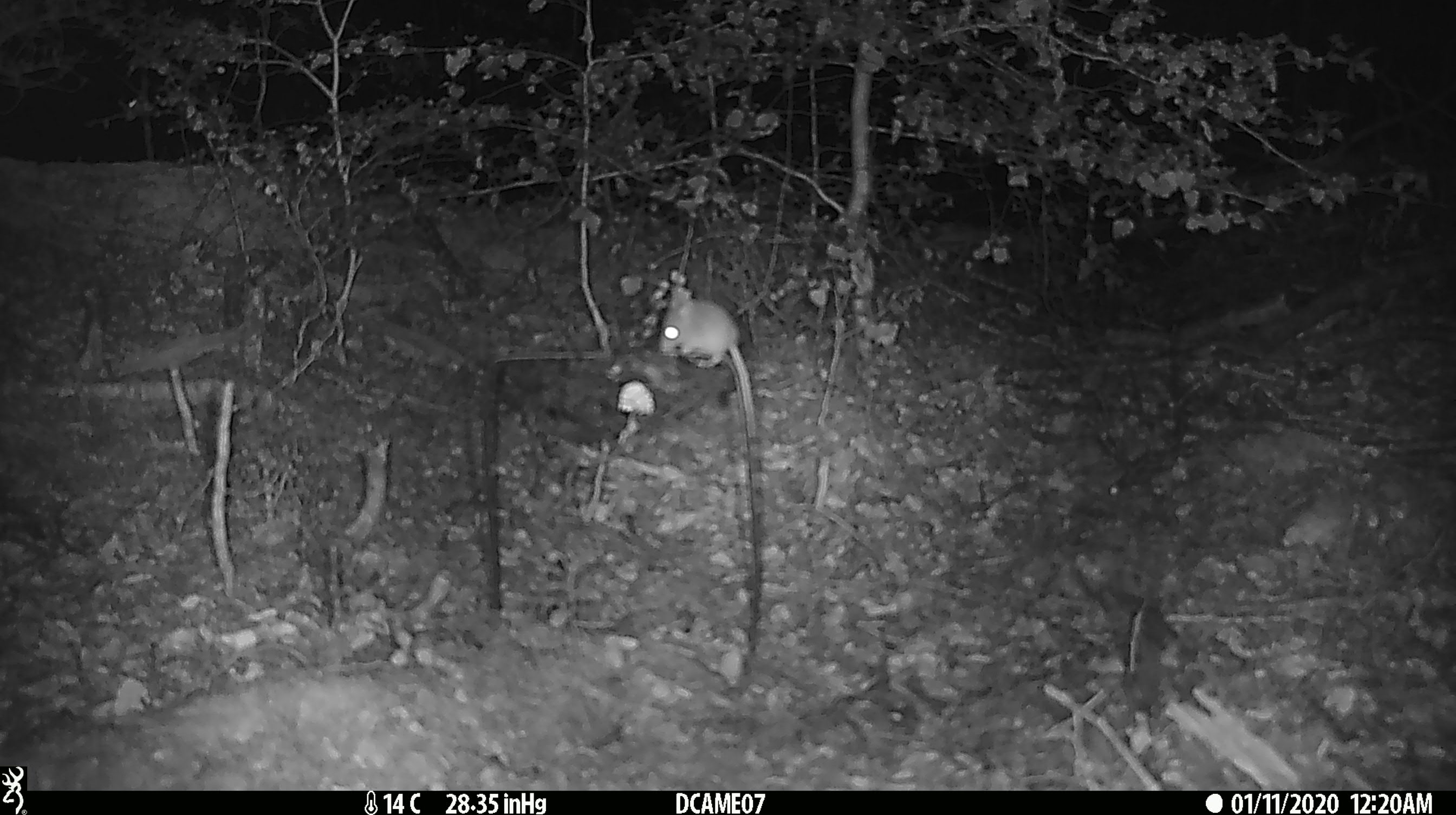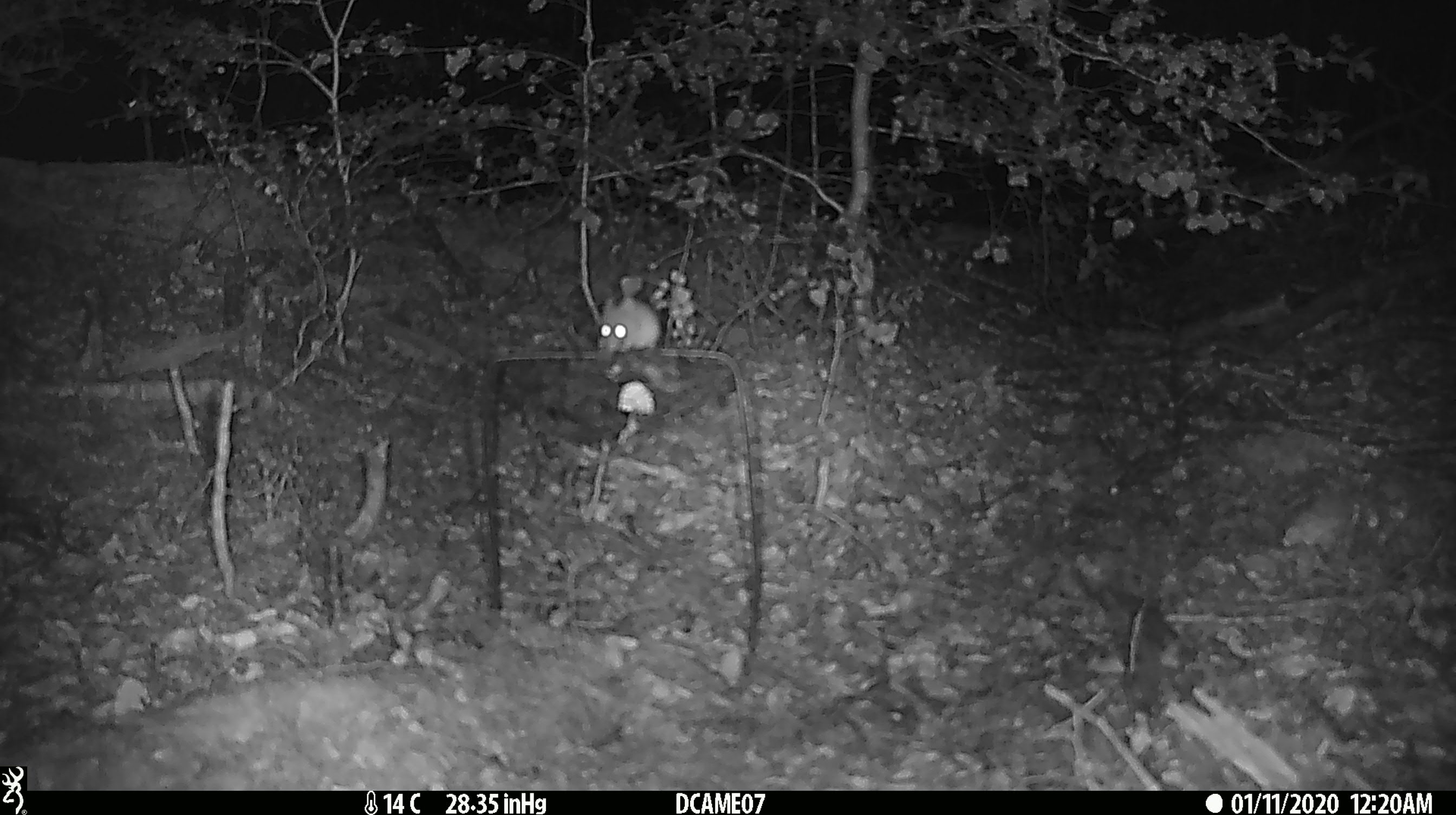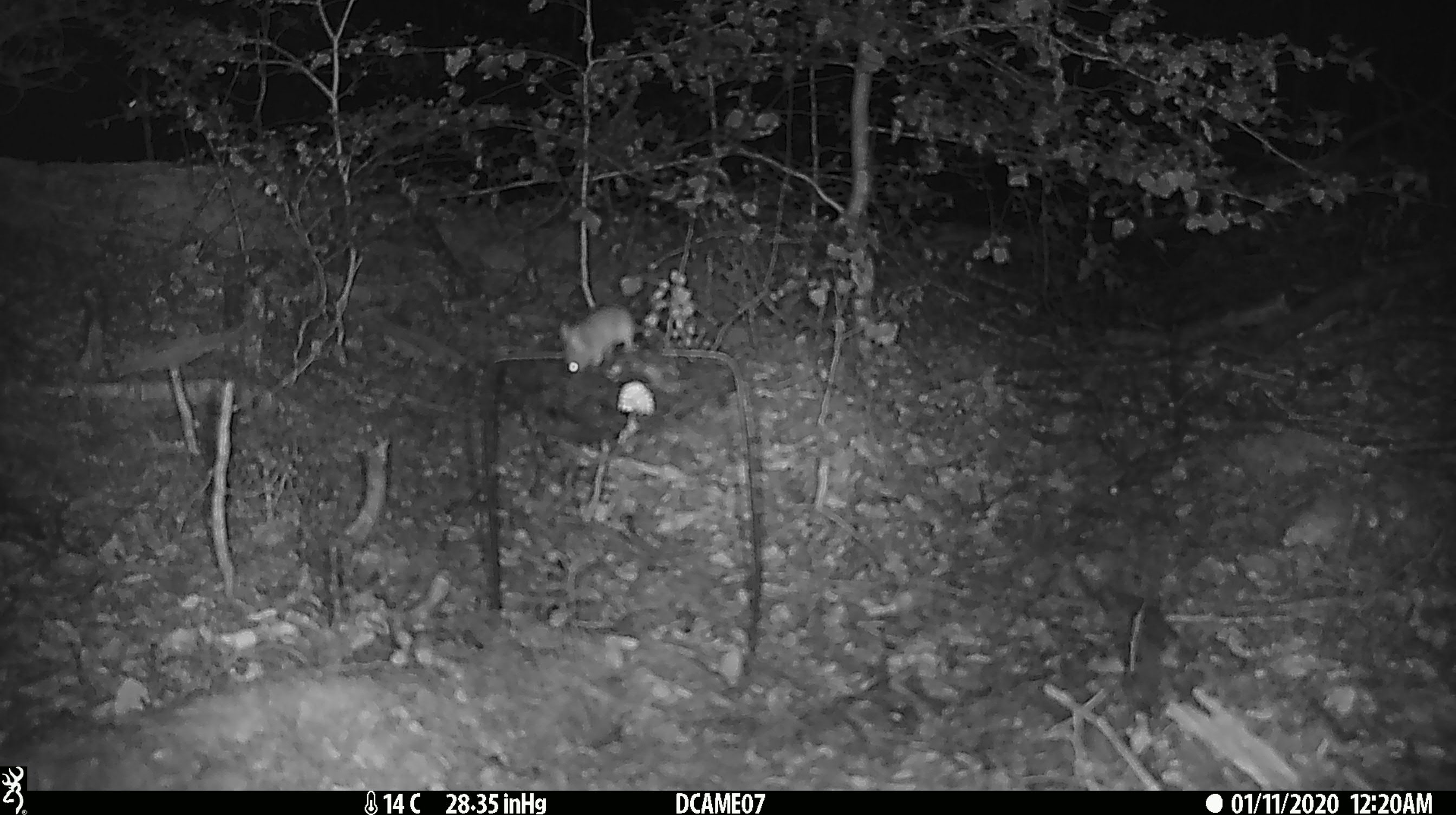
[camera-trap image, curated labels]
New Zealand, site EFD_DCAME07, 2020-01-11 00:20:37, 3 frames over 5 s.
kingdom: Animalia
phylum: Chordata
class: Mammalia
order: Rodentia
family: Muridae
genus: Mus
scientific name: Mus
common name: mouse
Mouse (Mus).